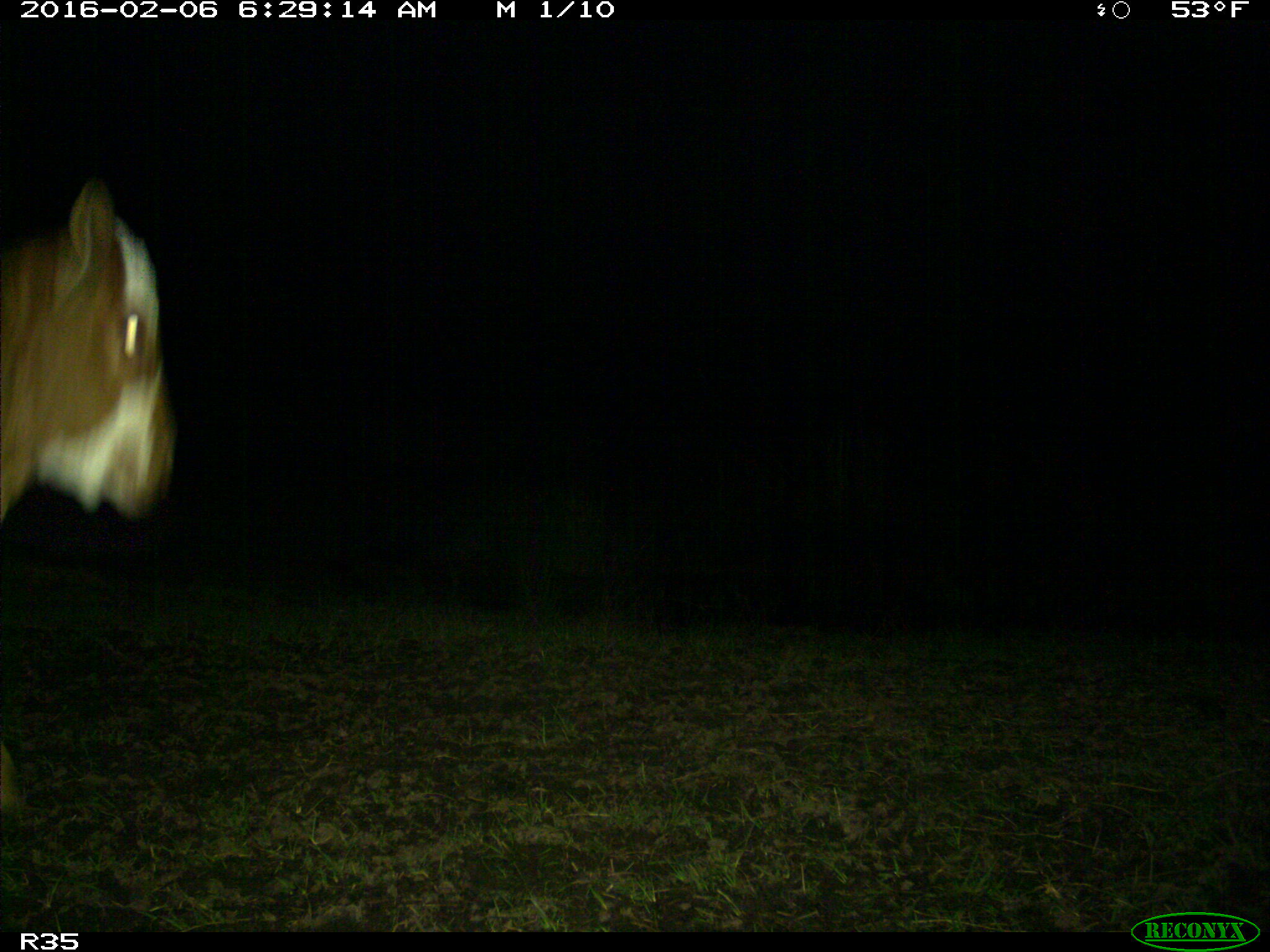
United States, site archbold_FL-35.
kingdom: Animalia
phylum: Chordata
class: Mammalia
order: Artiodactyla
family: Bovidae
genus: Bos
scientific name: Bos taurus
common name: domestic cow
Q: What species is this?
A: Bos taurus (domestic cow).